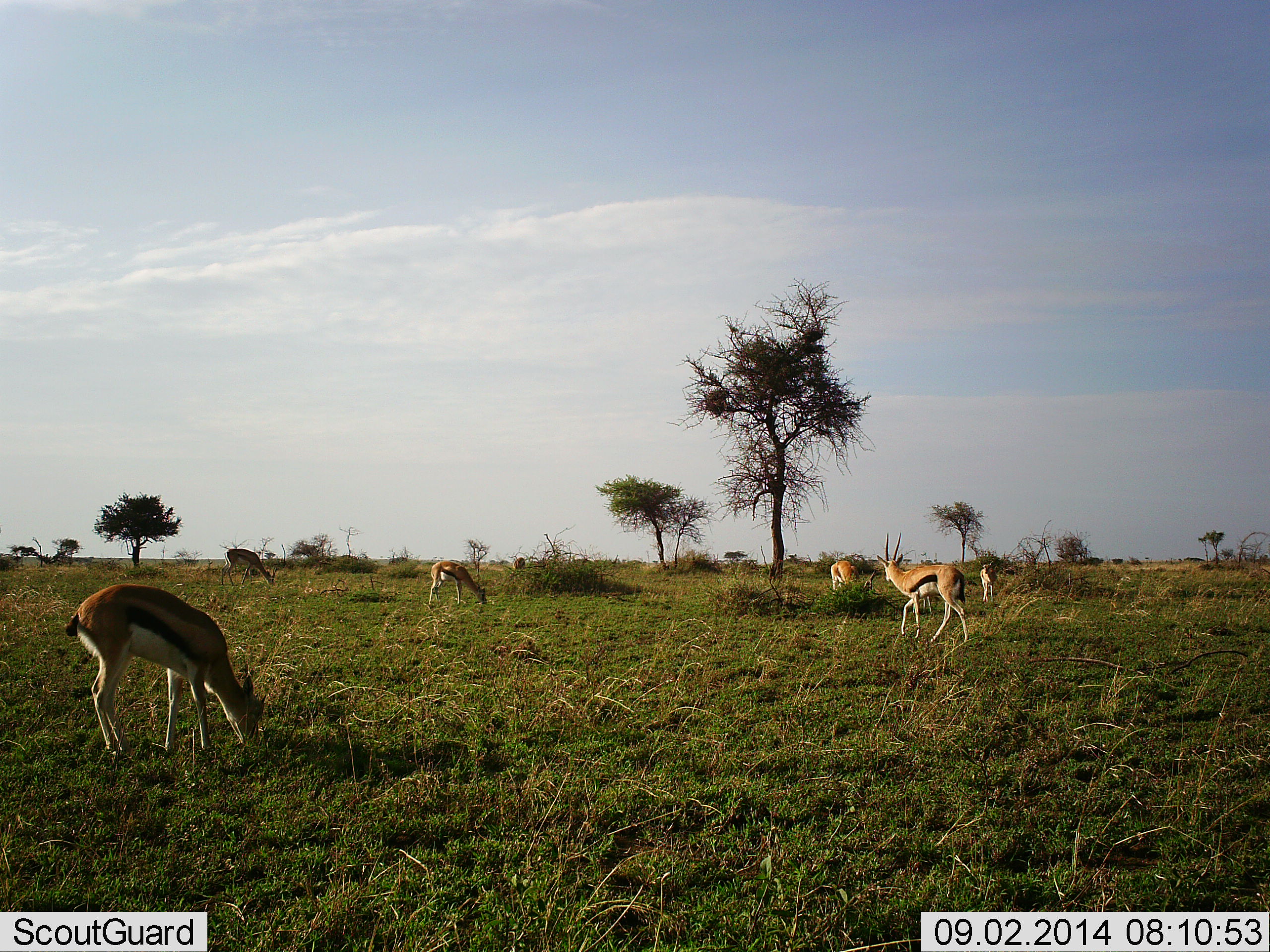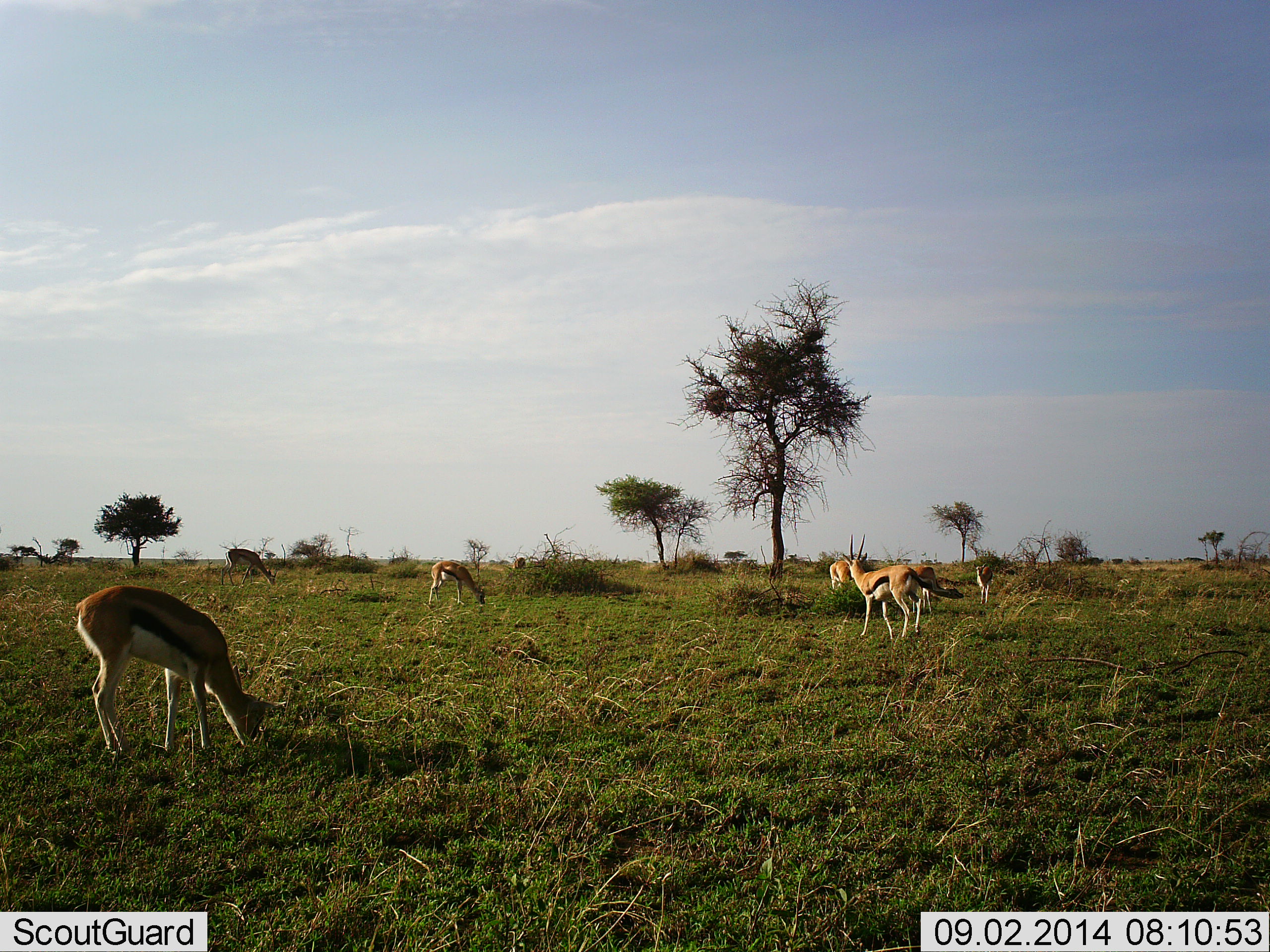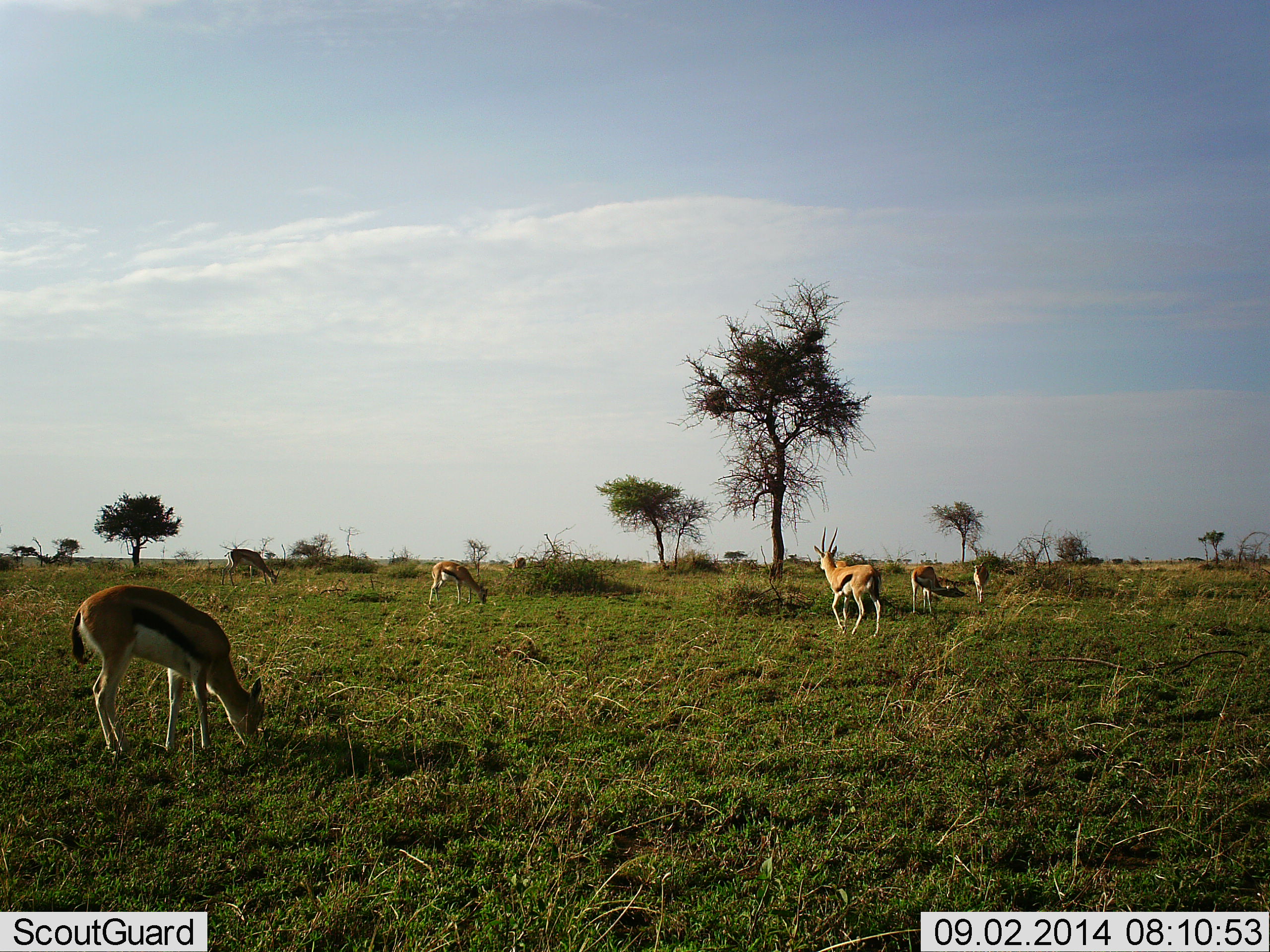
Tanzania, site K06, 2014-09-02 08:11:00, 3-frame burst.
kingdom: Animalia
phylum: Chordata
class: Mammalia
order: Artiodactyla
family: Bovidae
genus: Eudorcas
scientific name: Eudorcas thomsonii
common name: thomson's gazelle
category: gazellethomsons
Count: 8.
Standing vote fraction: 20%.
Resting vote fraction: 0%.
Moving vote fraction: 70%.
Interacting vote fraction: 0%.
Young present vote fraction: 10%.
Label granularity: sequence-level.